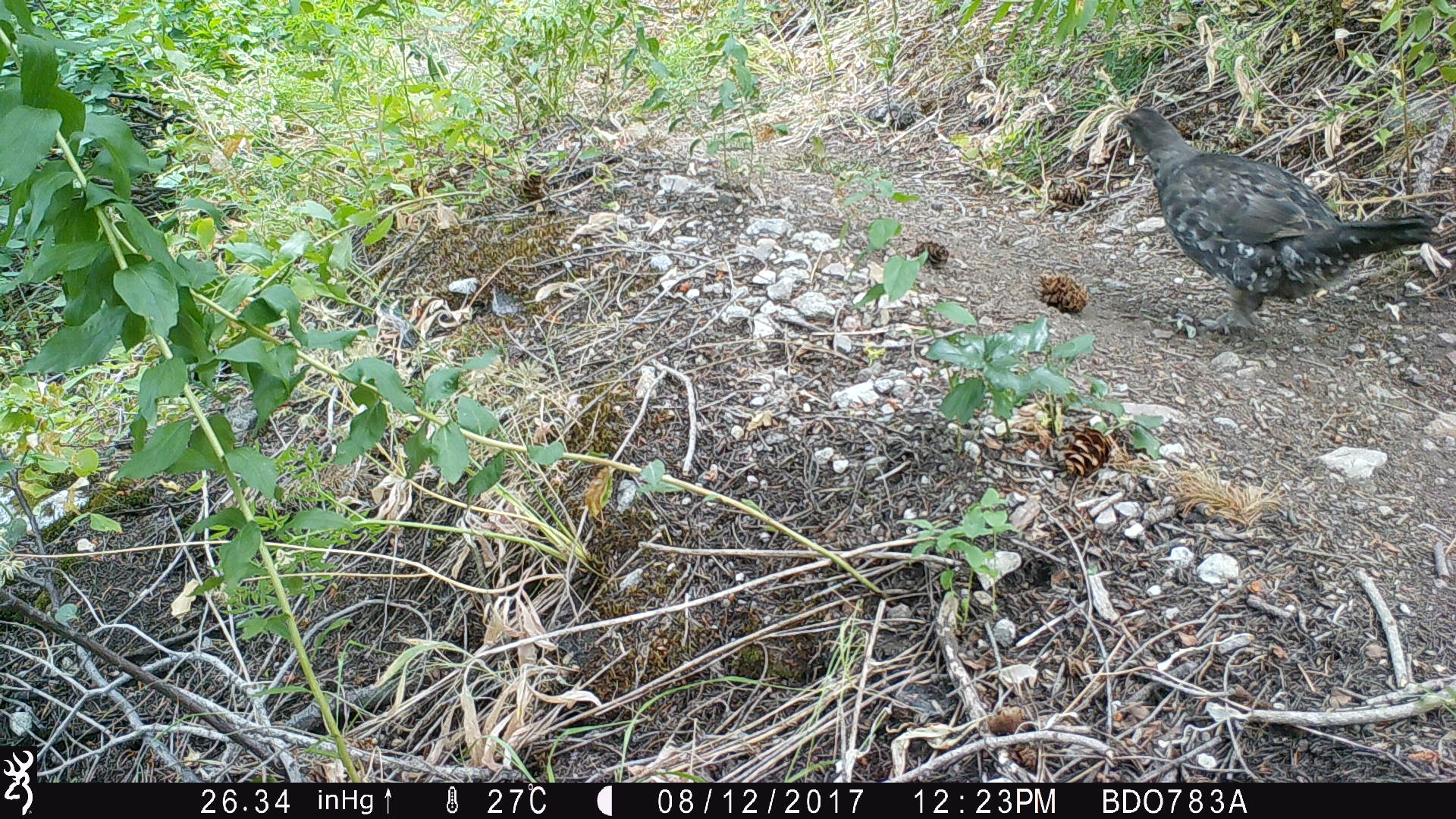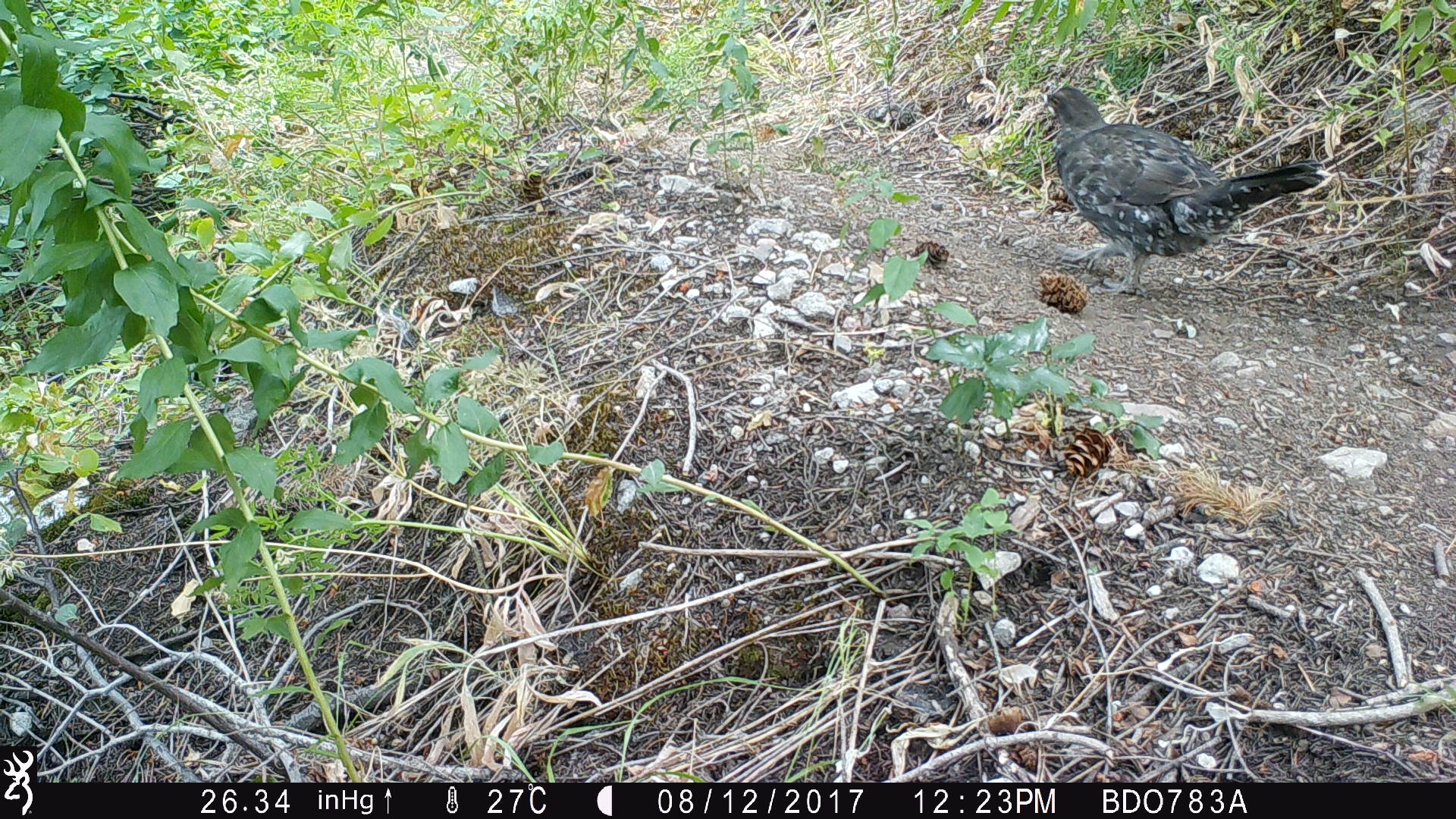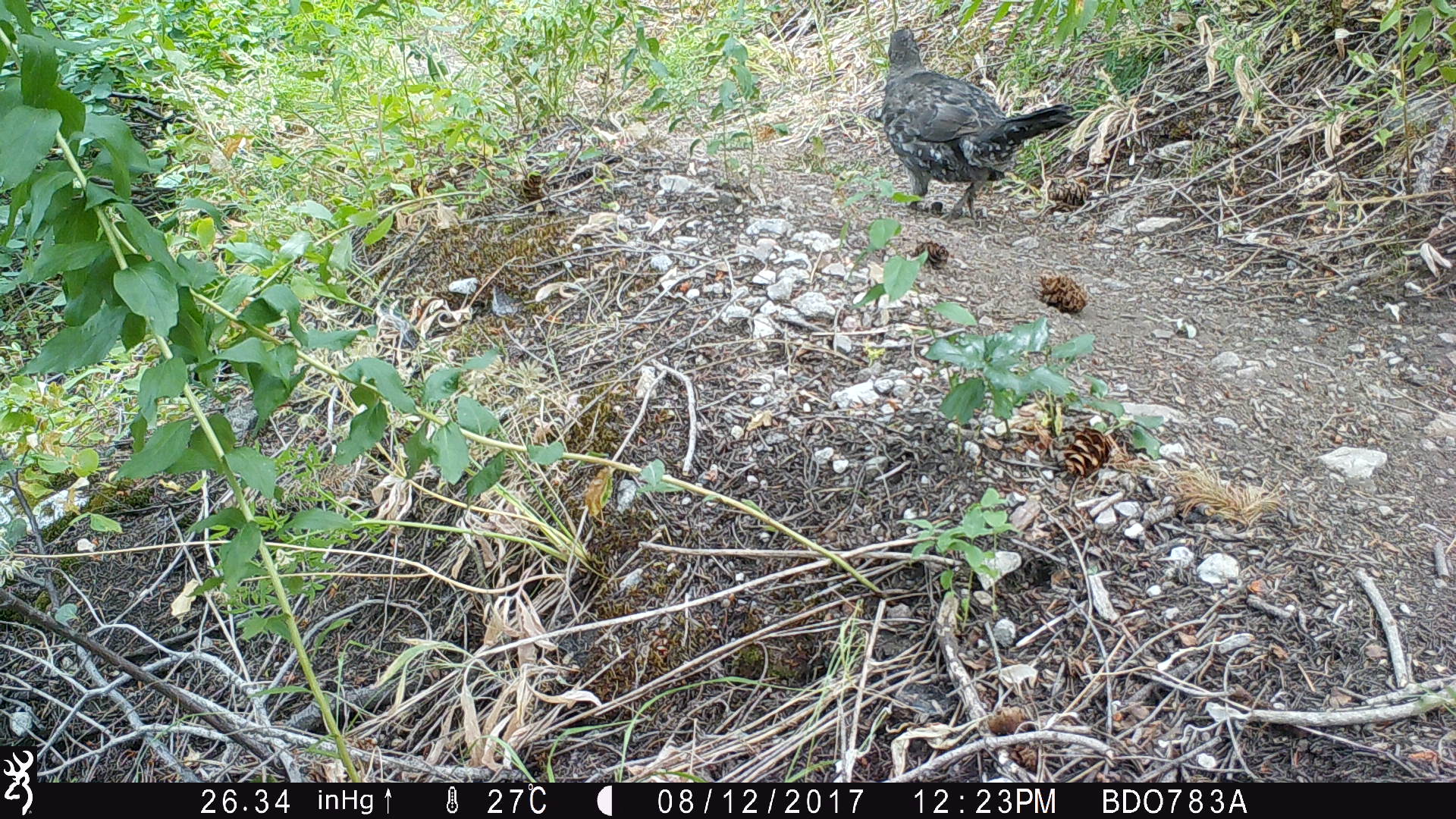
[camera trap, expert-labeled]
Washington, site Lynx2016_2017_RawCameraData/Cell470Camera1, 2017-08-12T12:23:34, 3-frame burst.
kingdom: Animalia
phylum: Chordata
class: Aves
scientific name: Aves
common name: birds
Aves (birds). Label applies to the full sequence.